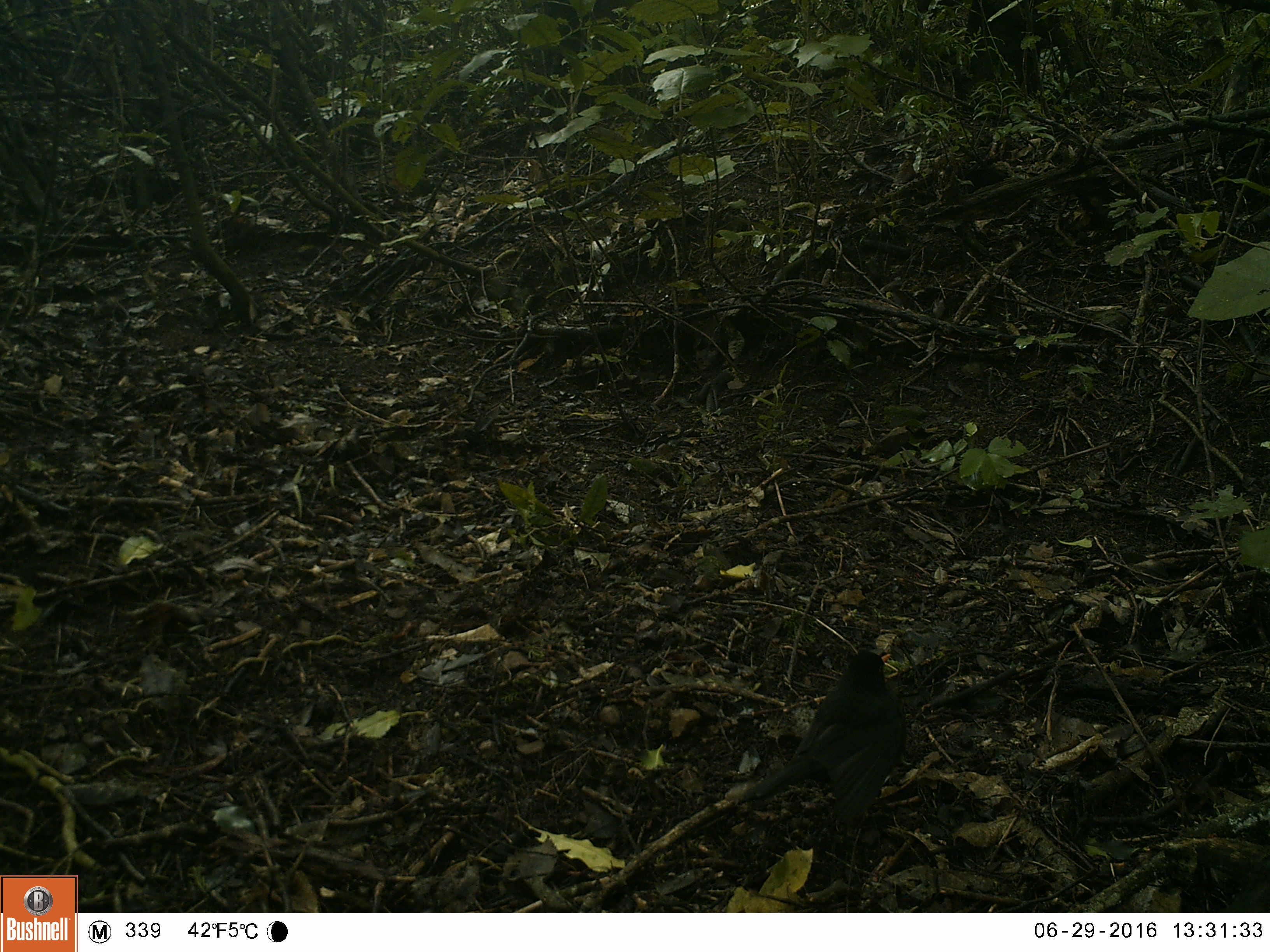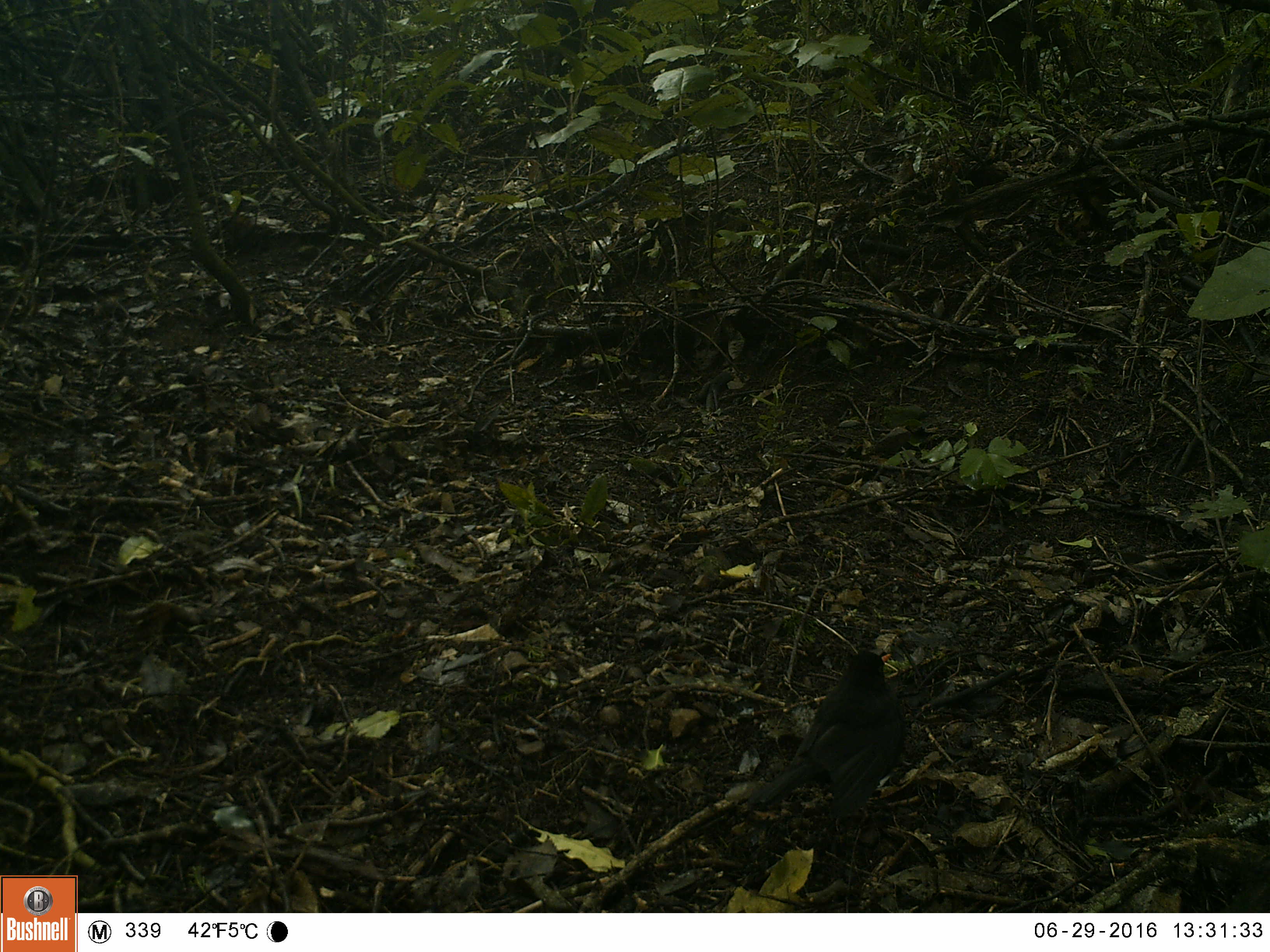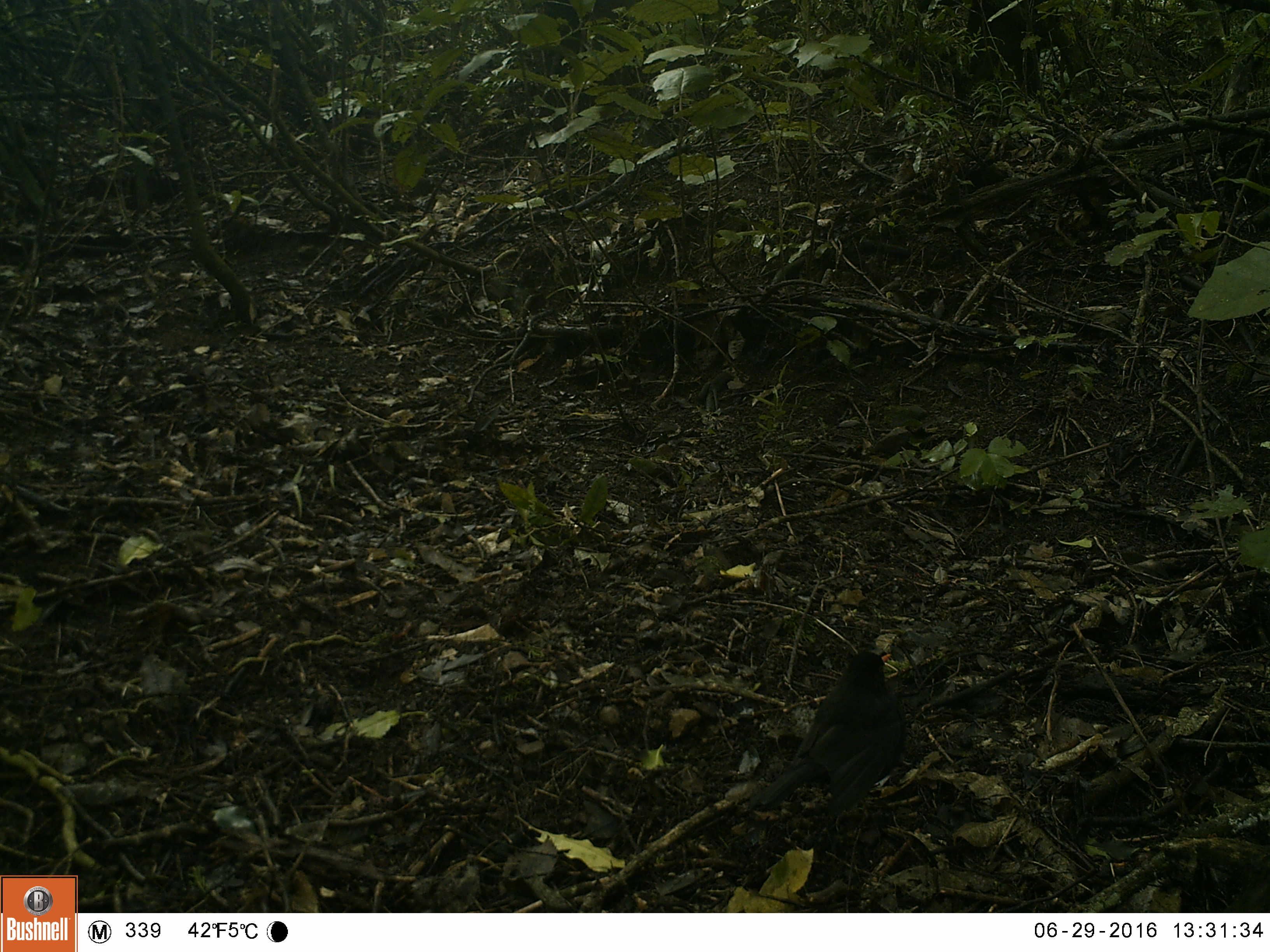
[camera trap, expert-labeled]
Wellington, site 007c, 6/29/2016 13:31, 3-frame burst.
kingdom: Animalia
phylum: Chordata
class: Aves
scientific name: Aves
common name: bird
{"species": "bird (Aves)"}